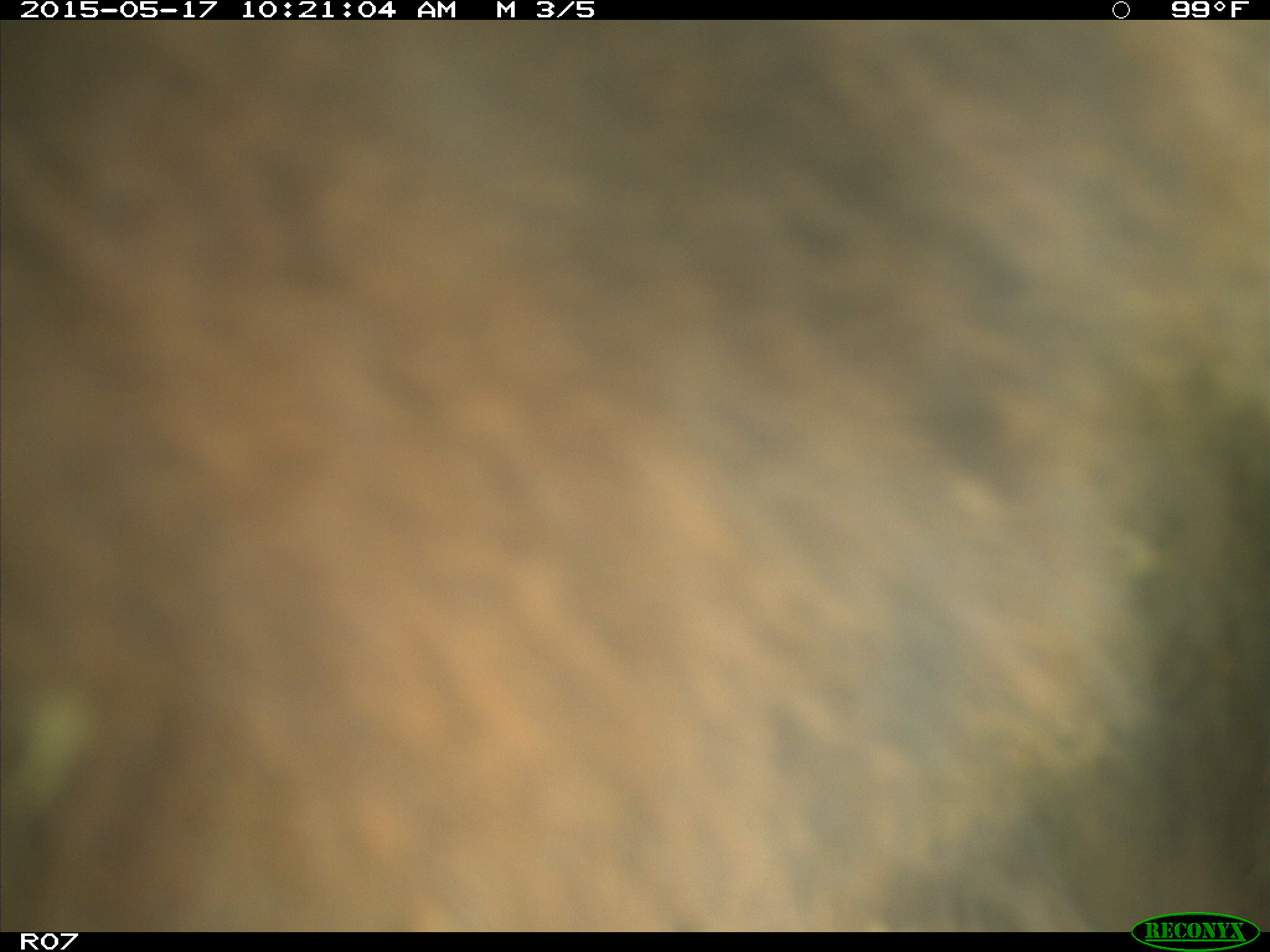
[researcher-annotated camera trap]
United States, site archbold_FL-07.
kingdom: Animalia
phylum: Chordata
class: Mammalia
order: Artiodactyla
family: Bovidae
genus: Bos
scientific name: Bos taurus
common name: domestic cow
Bos taurus (domestic cow).